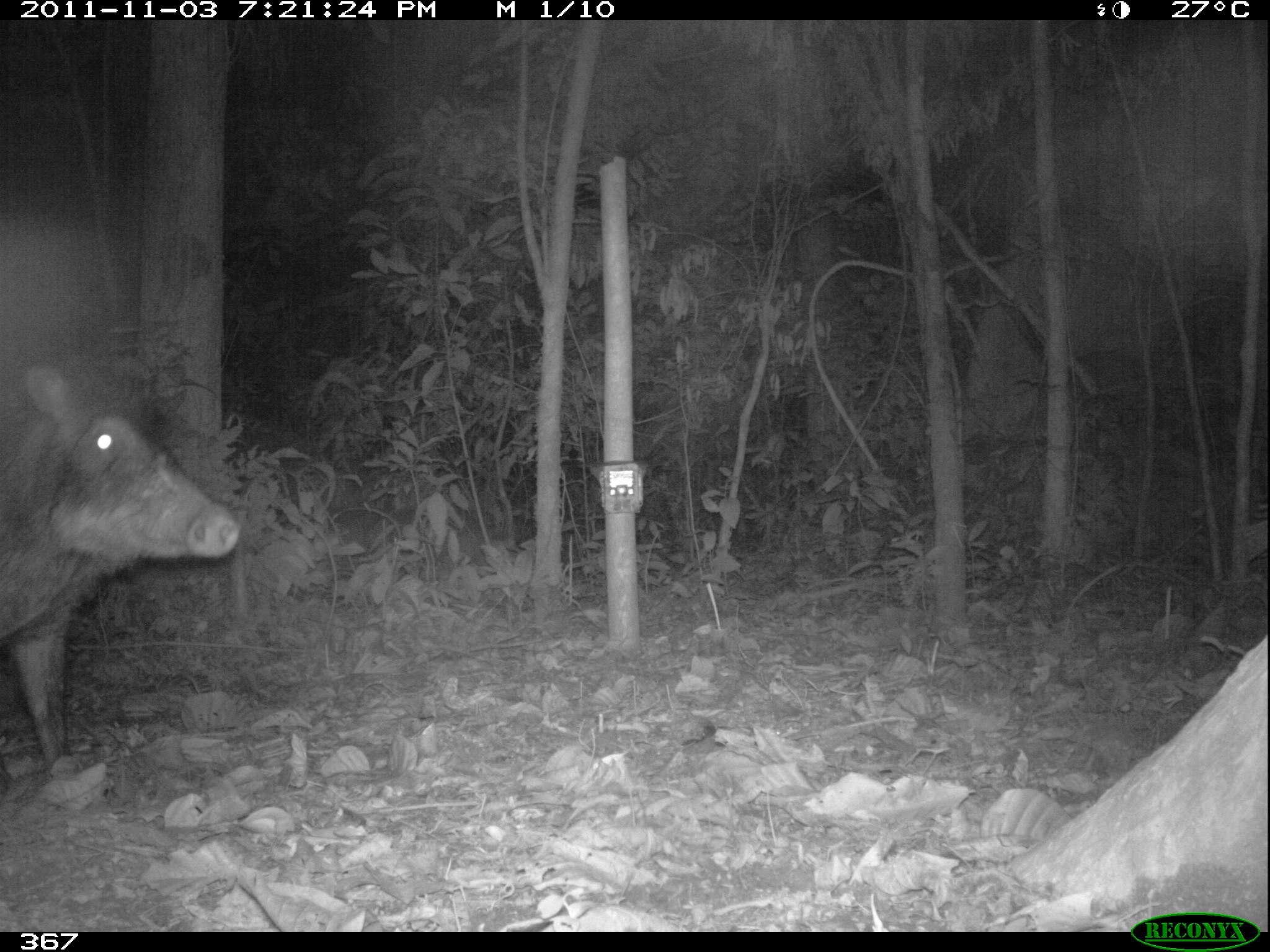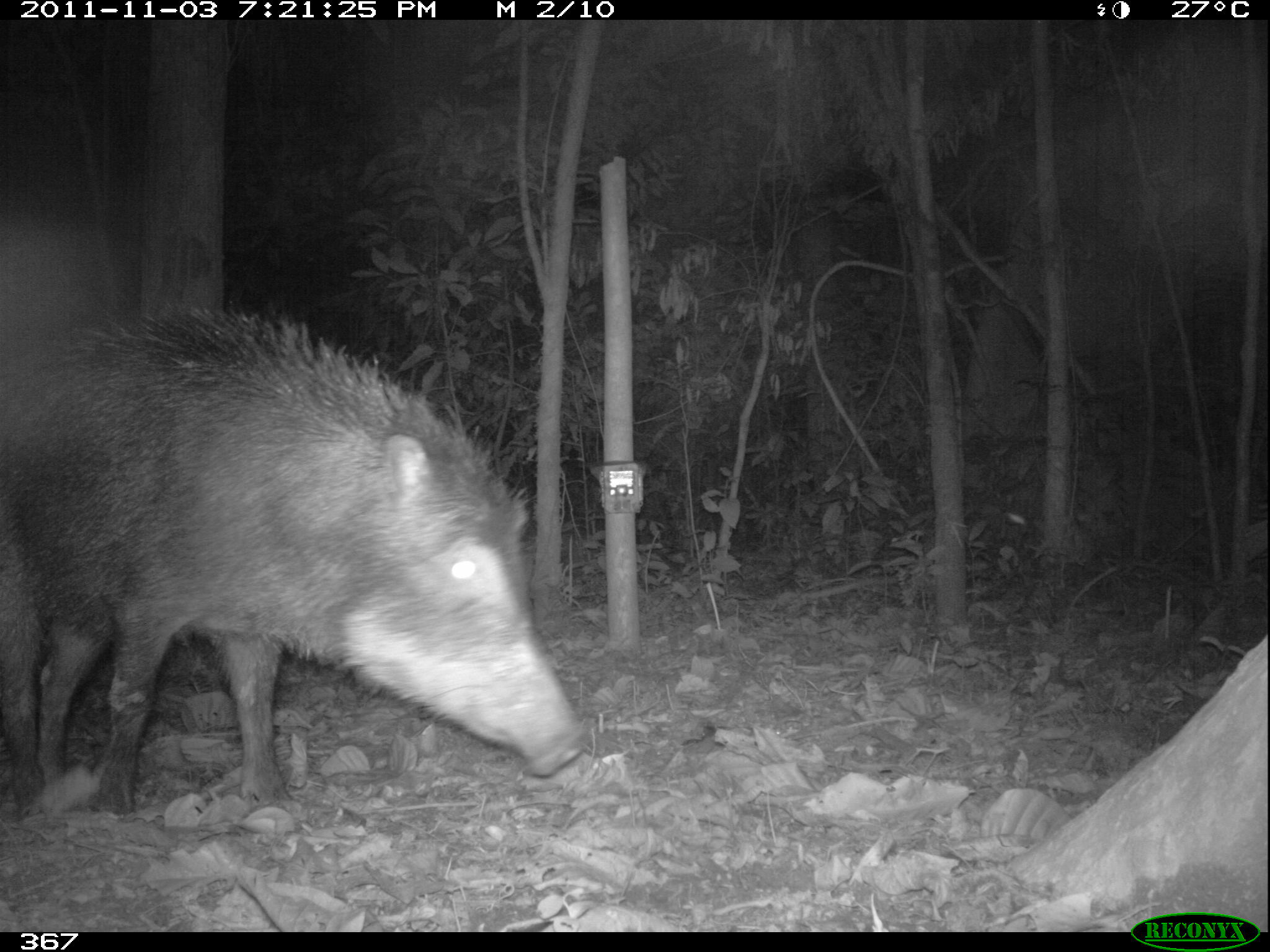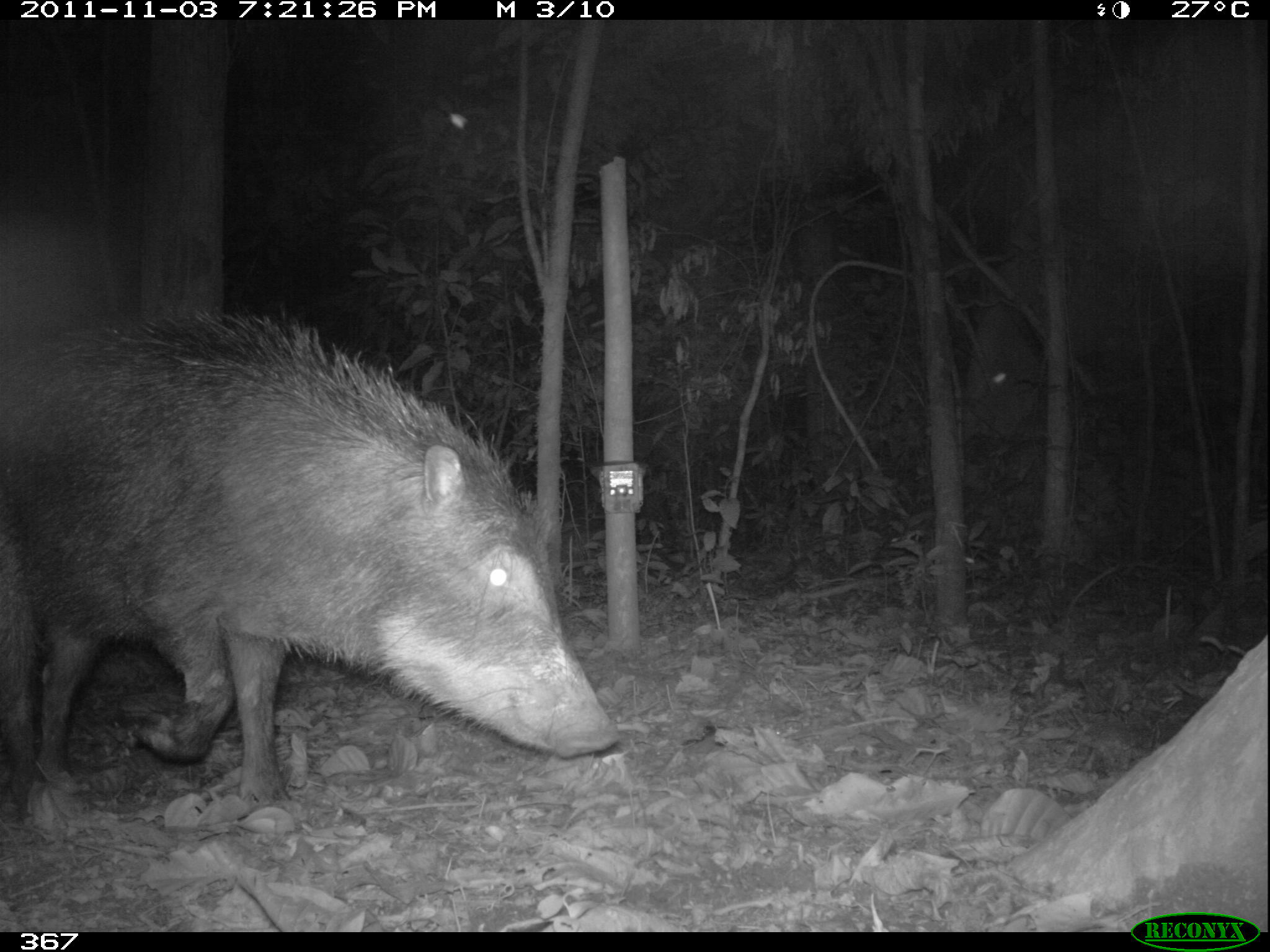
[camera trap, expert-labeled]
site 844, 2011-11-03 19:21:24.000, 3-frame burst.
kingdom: Animalia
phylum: Chordata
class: Mammalia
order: Artiodactyla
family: Tayassuidae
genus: Tayassu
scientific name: Tayassu pecari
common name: white-lipped peccary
Tayassu pecari (white-lipped peccary).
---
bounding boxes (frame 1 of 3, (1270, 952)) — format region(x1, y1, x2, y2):
tayassu pecari: region(4, 359, 241, 777)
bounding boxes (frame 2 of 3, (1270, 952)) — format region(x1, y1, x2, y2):
tayassu pecari: region(0, 305, 588, 818)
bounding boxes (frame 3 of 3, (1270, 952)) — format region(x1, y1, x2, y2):
tayassu pecari: region(1, 305, 623, 822)